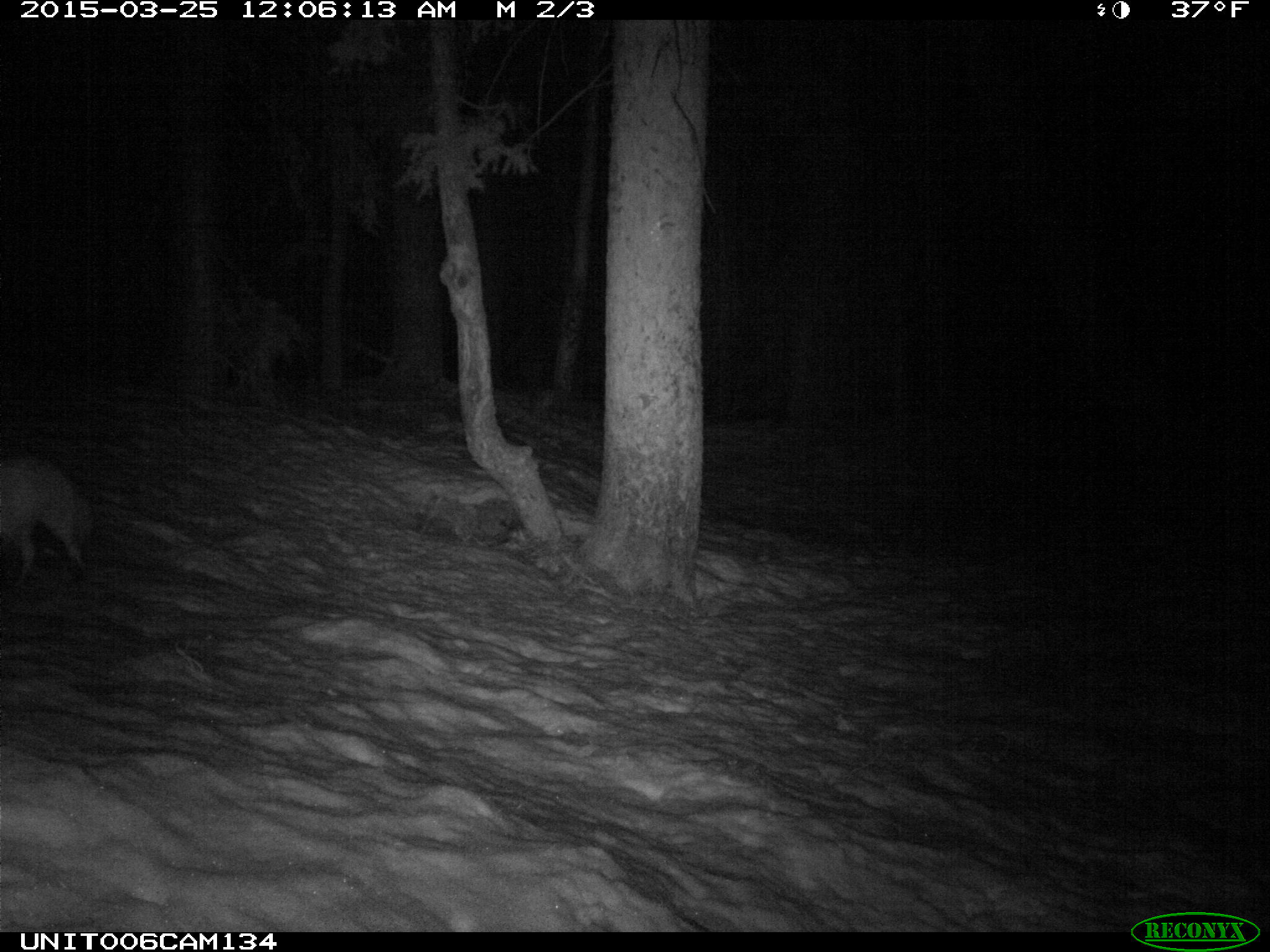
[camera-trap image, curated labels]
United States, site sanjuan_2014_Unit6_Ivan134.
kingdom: Animalia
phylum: Chordata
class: Mammalia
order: Carnivora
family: Canidae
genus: Vulpes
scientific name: Vulpes vulpes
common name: red fox